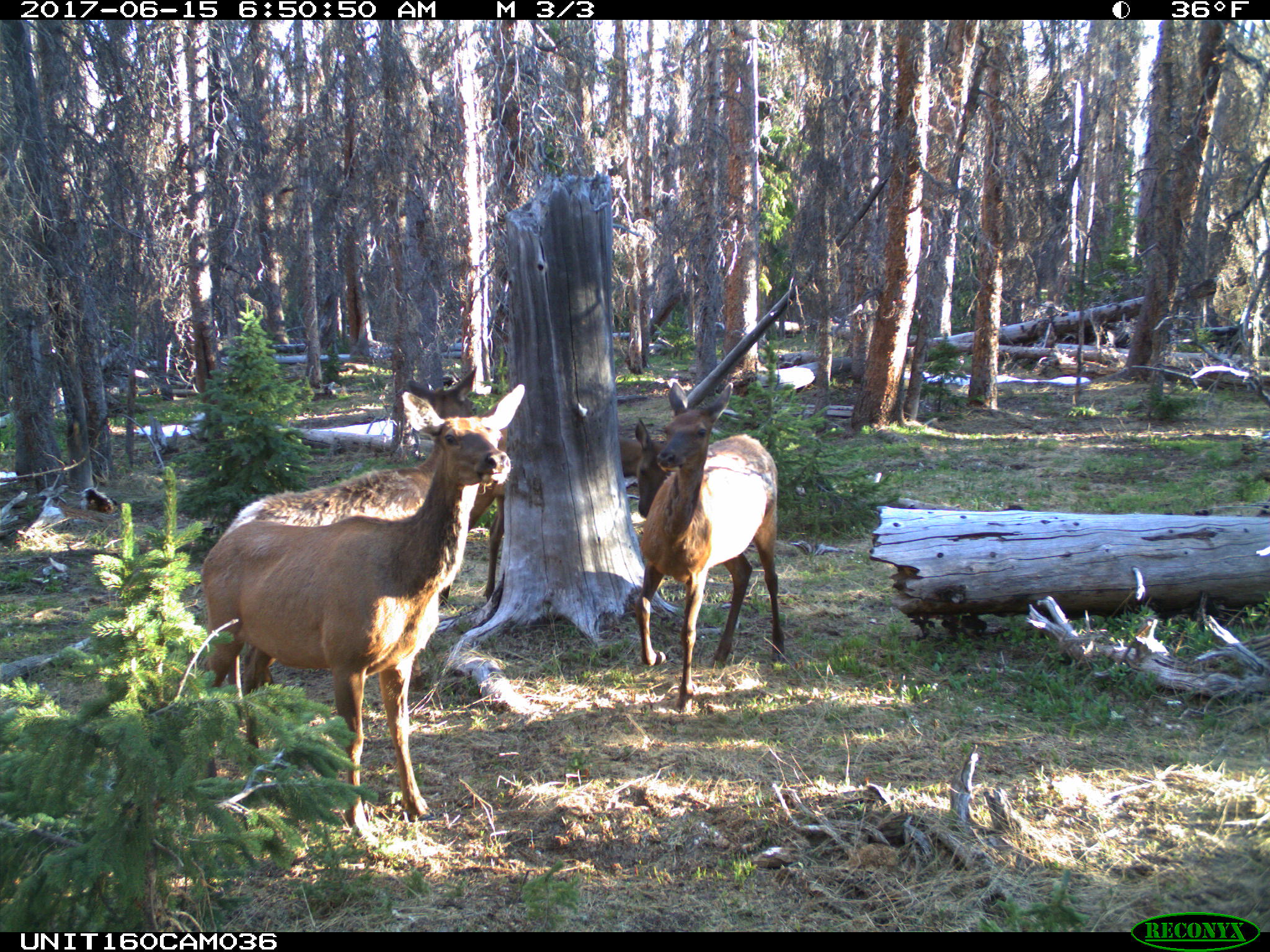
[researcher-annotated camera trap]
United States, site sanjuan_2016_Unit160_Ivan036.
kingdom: Animalia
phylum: Chordata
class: Mammalia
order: Artiodactyla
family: Cervidae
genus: Cervus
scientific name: Cervus elaphus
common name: red deer